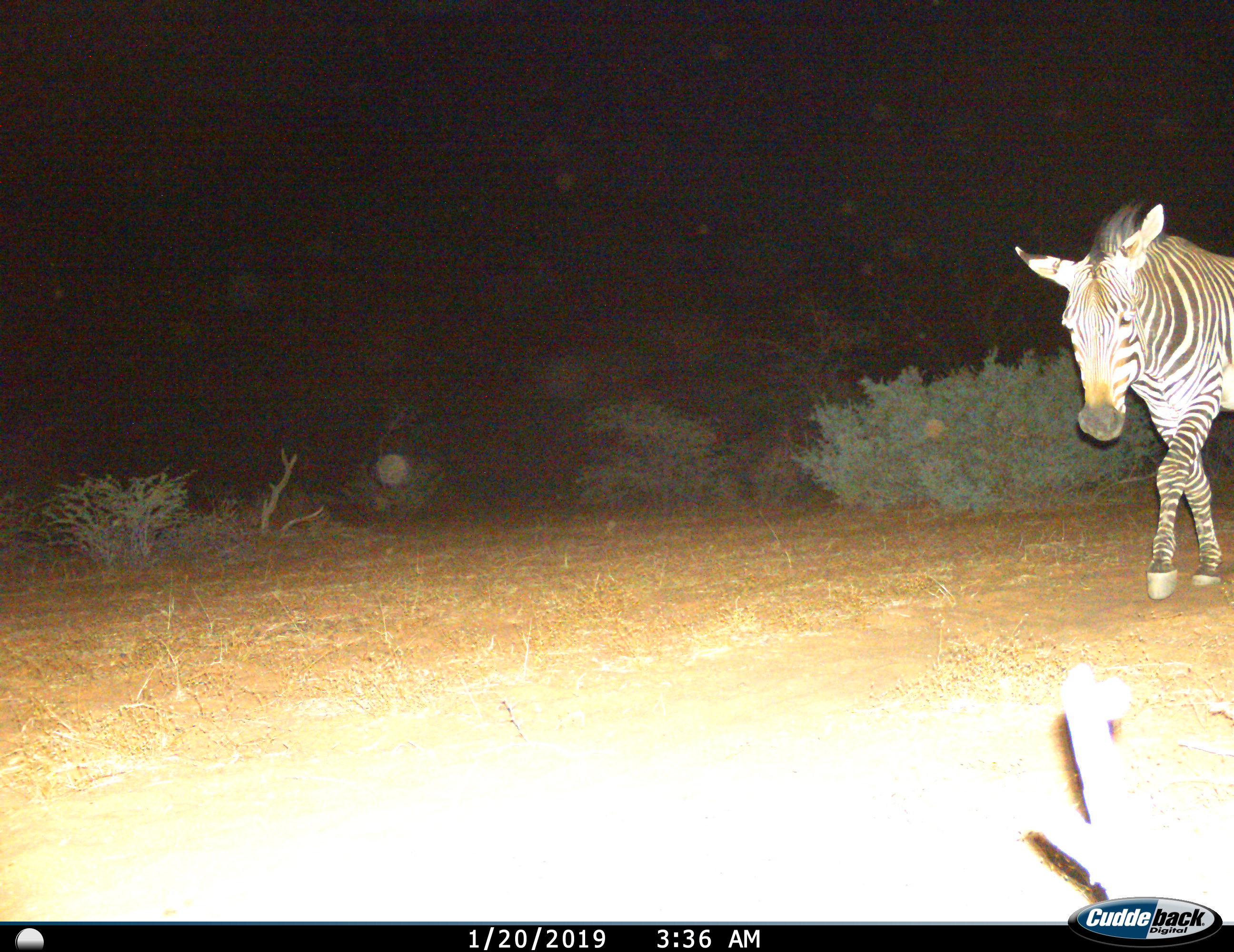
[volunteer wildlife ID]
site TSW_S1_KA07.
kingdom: Animalia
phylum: Chordata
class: Mammalia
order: Perissodactyla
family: Equidae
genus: Equus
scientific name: Equus zebra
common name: mountain zebra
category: zebramountain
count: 1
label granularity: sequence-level